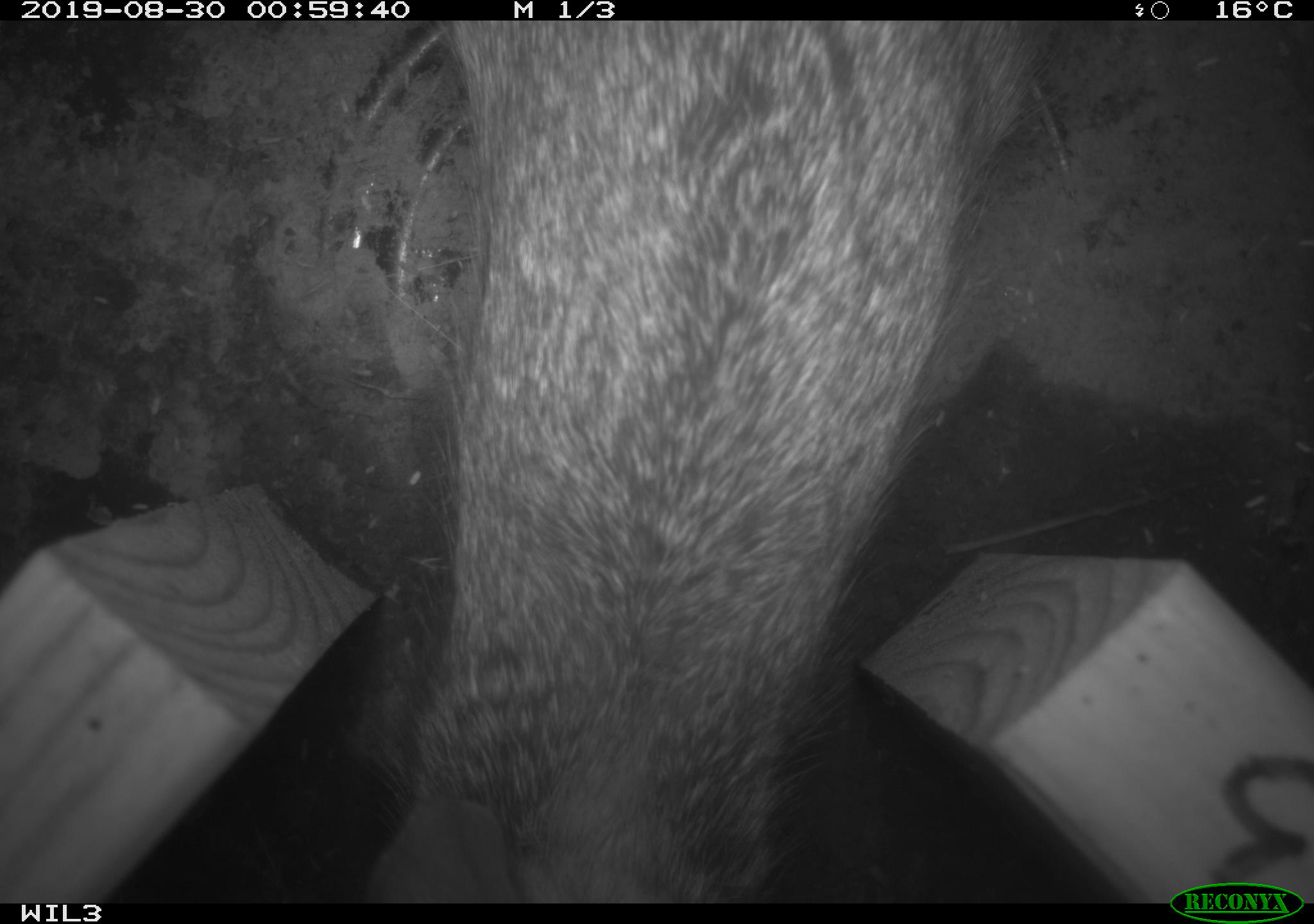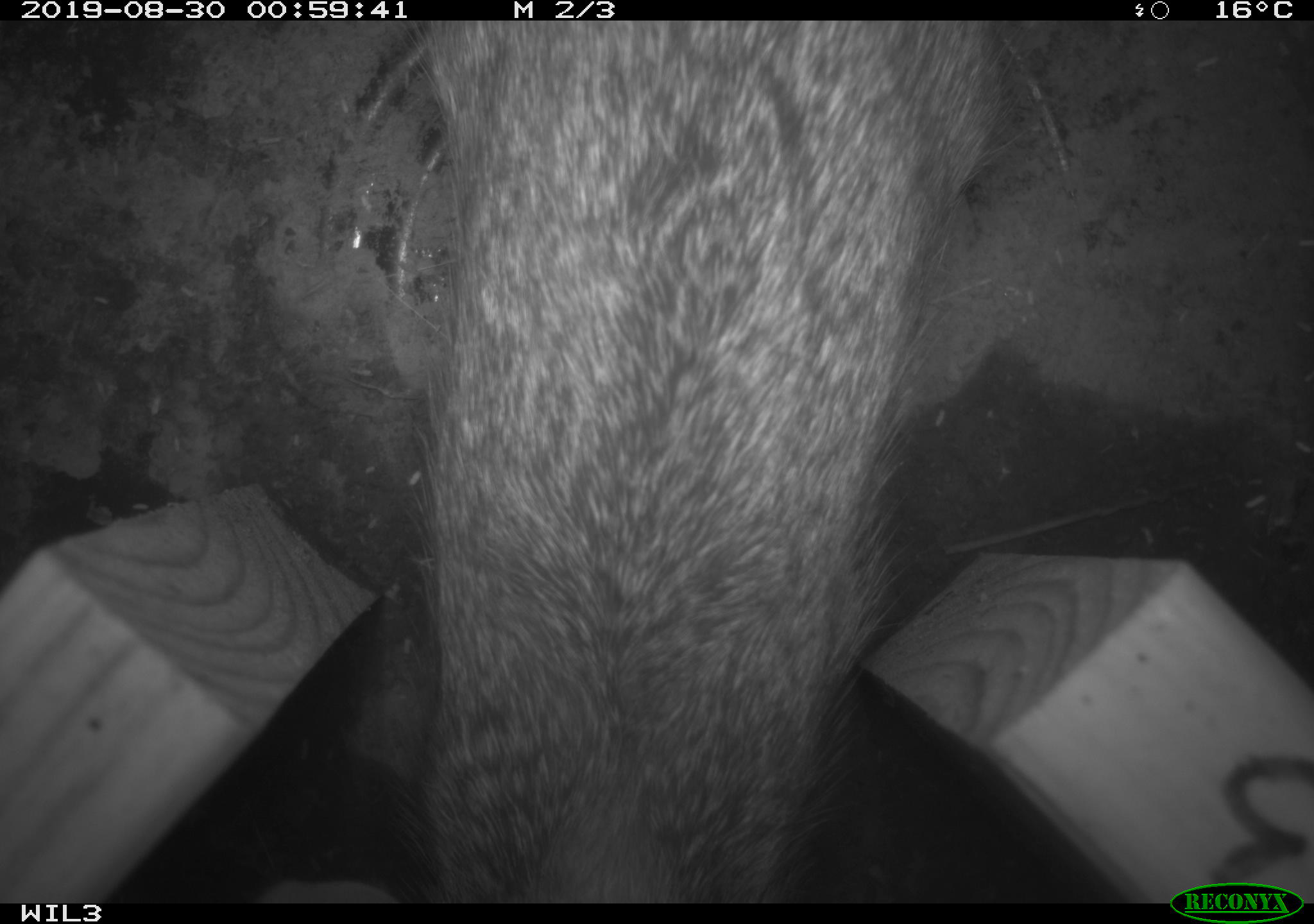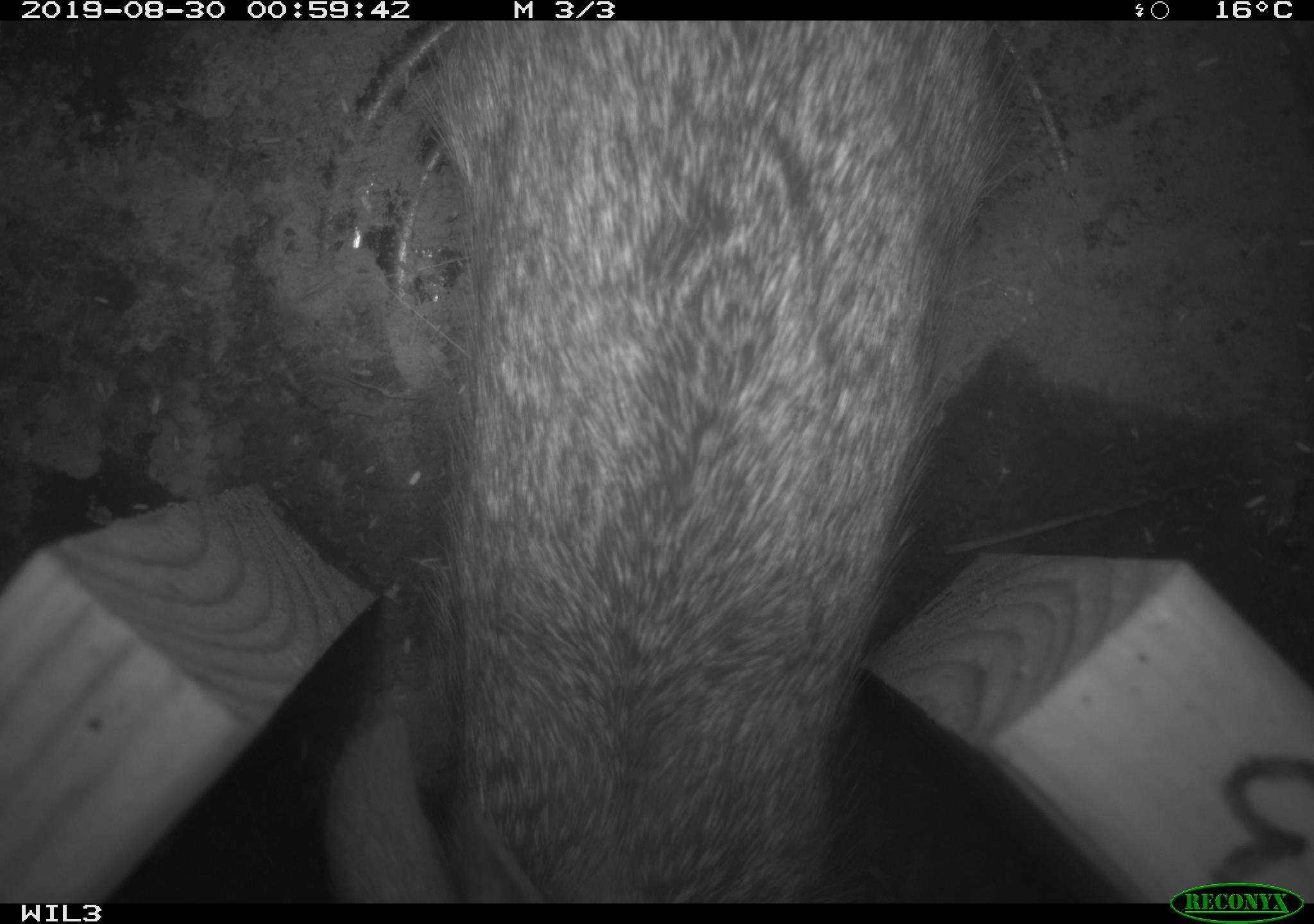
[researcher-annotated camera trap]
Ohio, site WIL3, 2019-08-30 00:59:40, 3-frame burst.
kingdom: Animalia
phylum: Chordata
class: Mammalia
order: Lagomorpha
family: Leporidae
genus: Sylvilagus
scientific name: Sylvilagus floridanus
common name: eastern cottontail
Eastern cottontail (Sylvilagus floridanus).